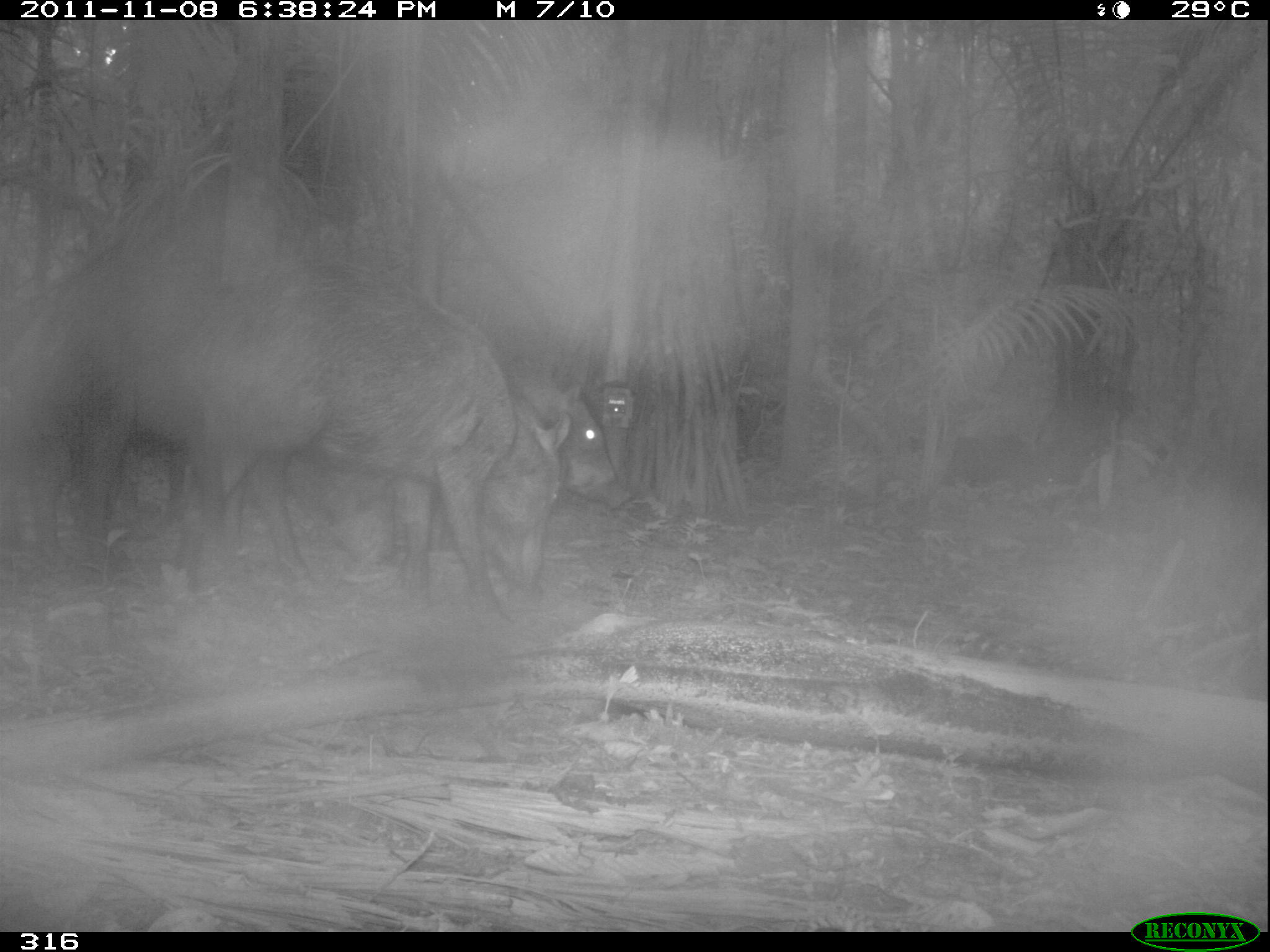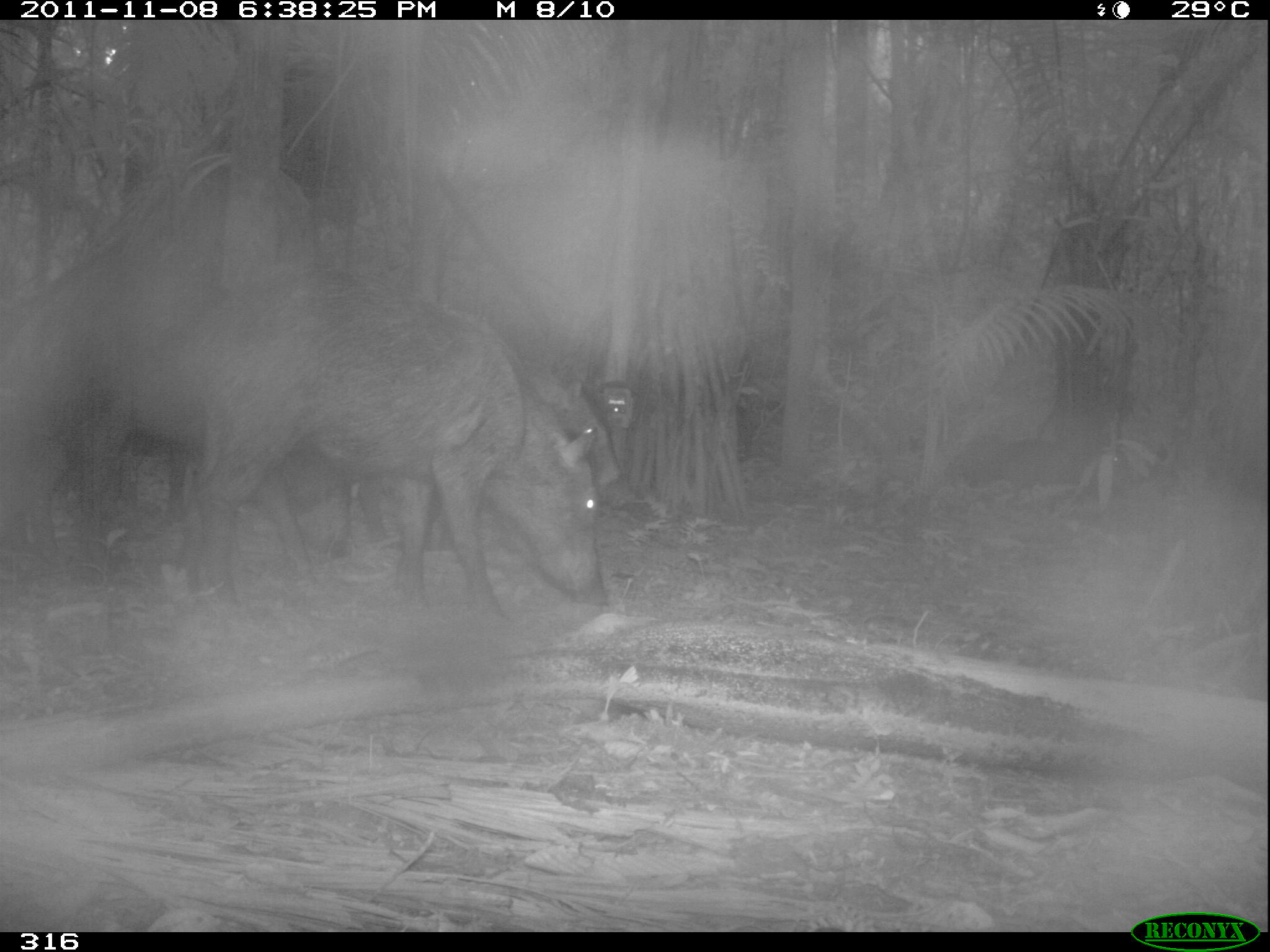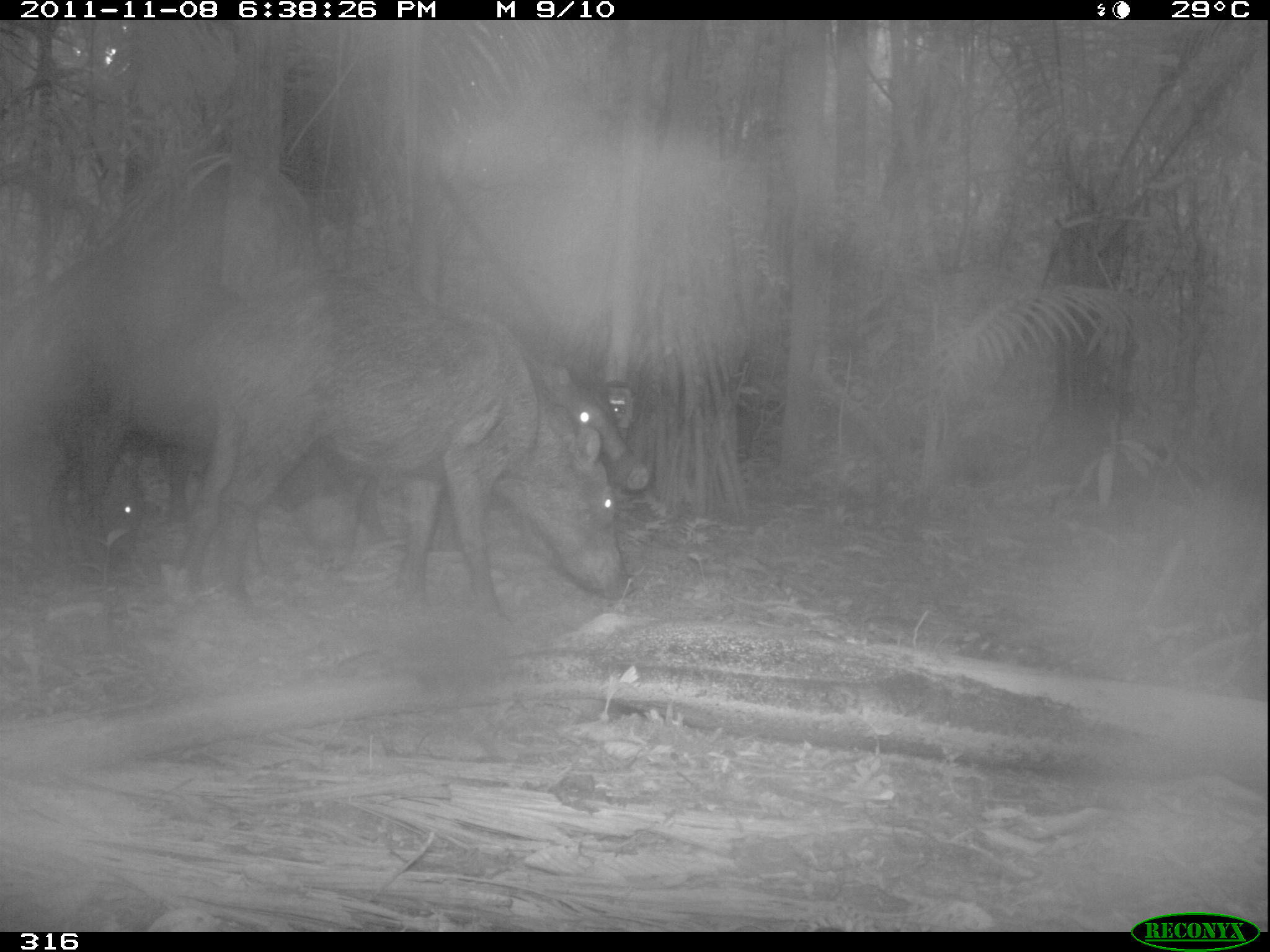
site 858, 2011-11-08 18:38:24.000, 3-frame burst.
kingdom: Animalia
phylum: Chordata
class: Mammalia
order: Artiodactyla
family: Tayassuidae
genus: Tayassu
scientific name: Tayassu pecari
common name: white-lipped peccary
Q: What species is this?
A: Tayassu pecari (white-lipped peccary).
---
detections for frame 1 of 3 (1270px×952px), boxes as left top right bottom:
tayassu pecari: 0 220 559 621; 176 255 576 639; 501 364 638 589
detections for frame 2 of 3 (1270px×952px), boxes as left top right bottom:
tayassu pecari: 162 262 616 630; 235 279 641 613; 68 265 355 605; 941 425 1131 514